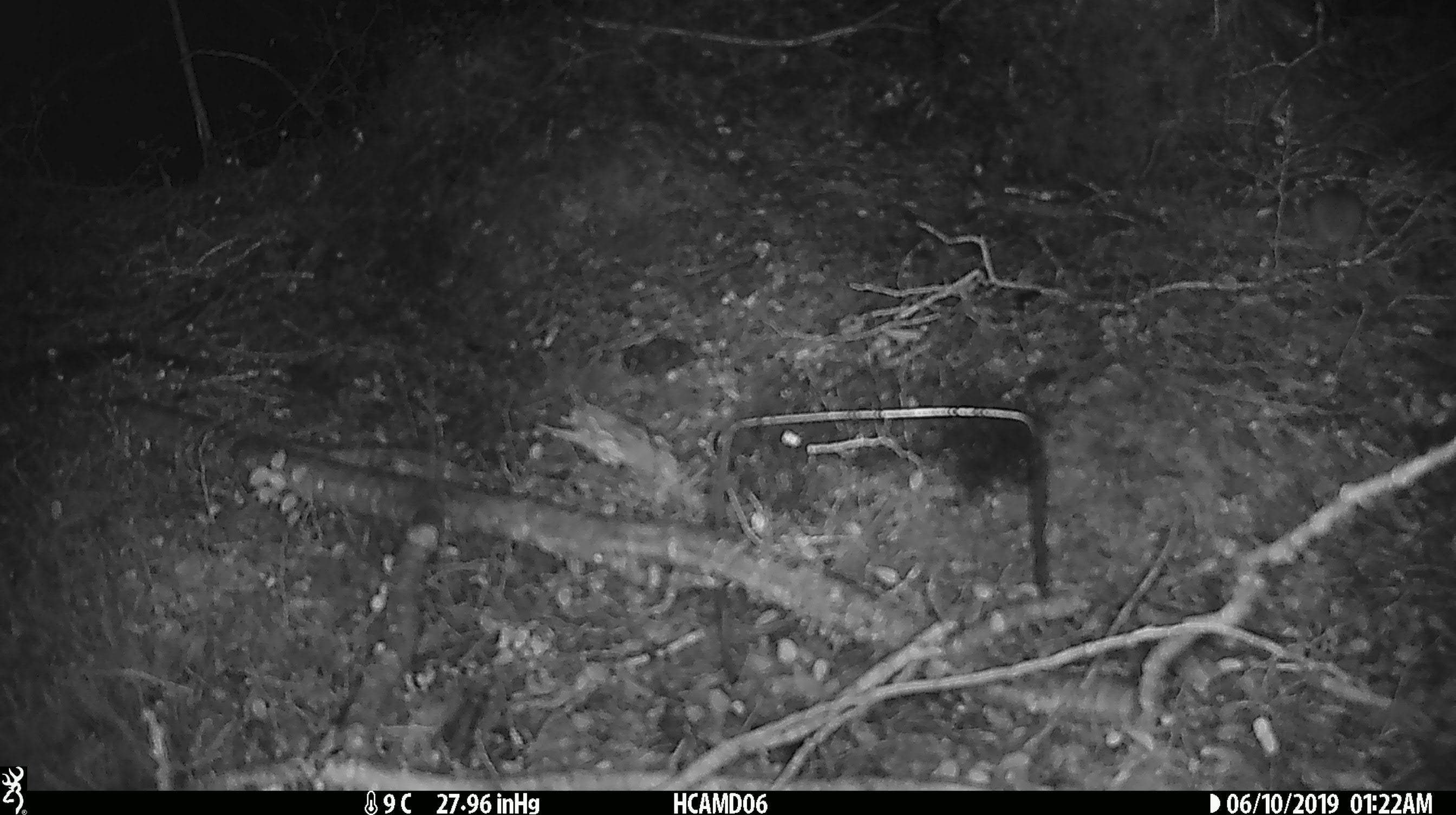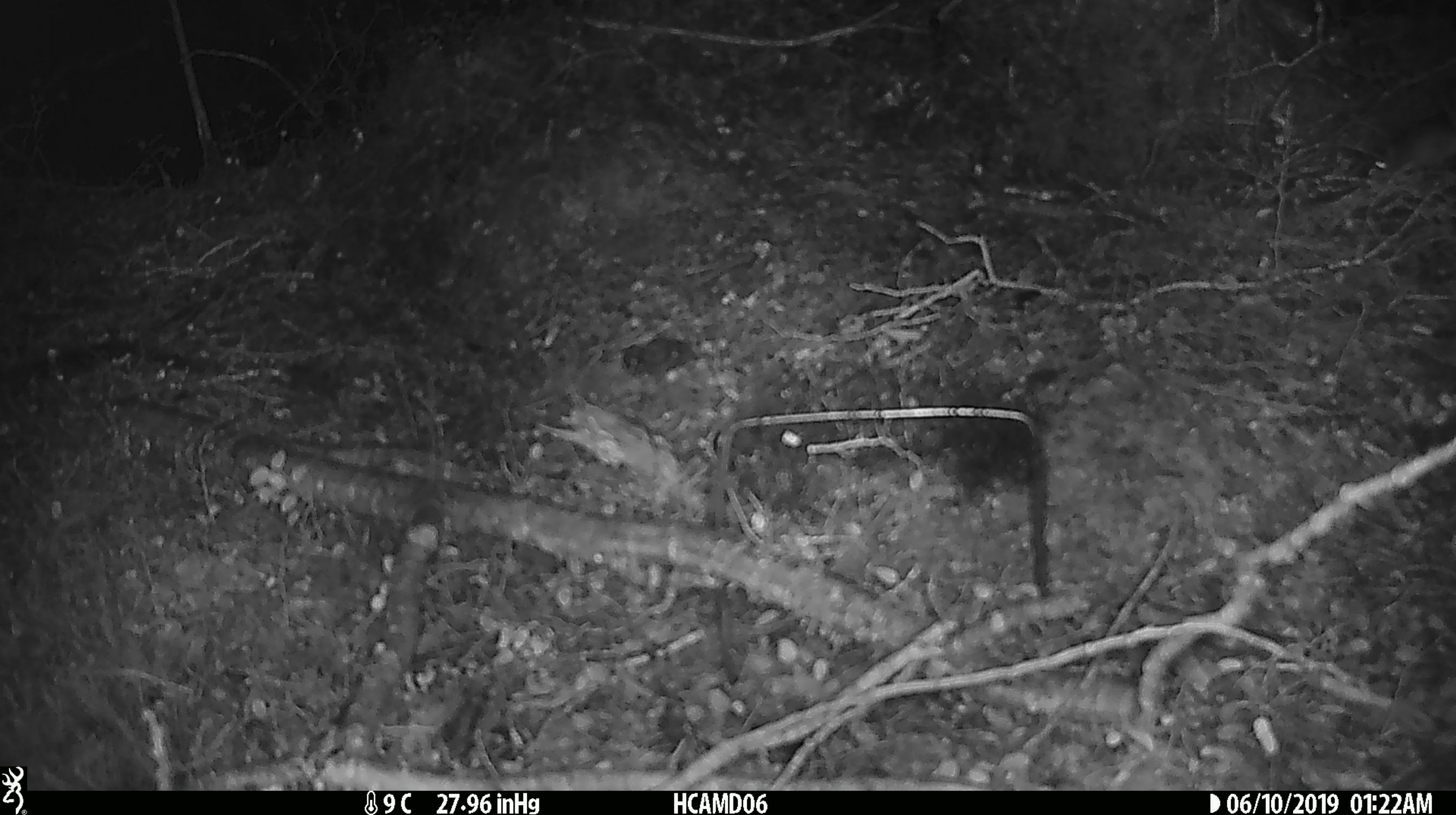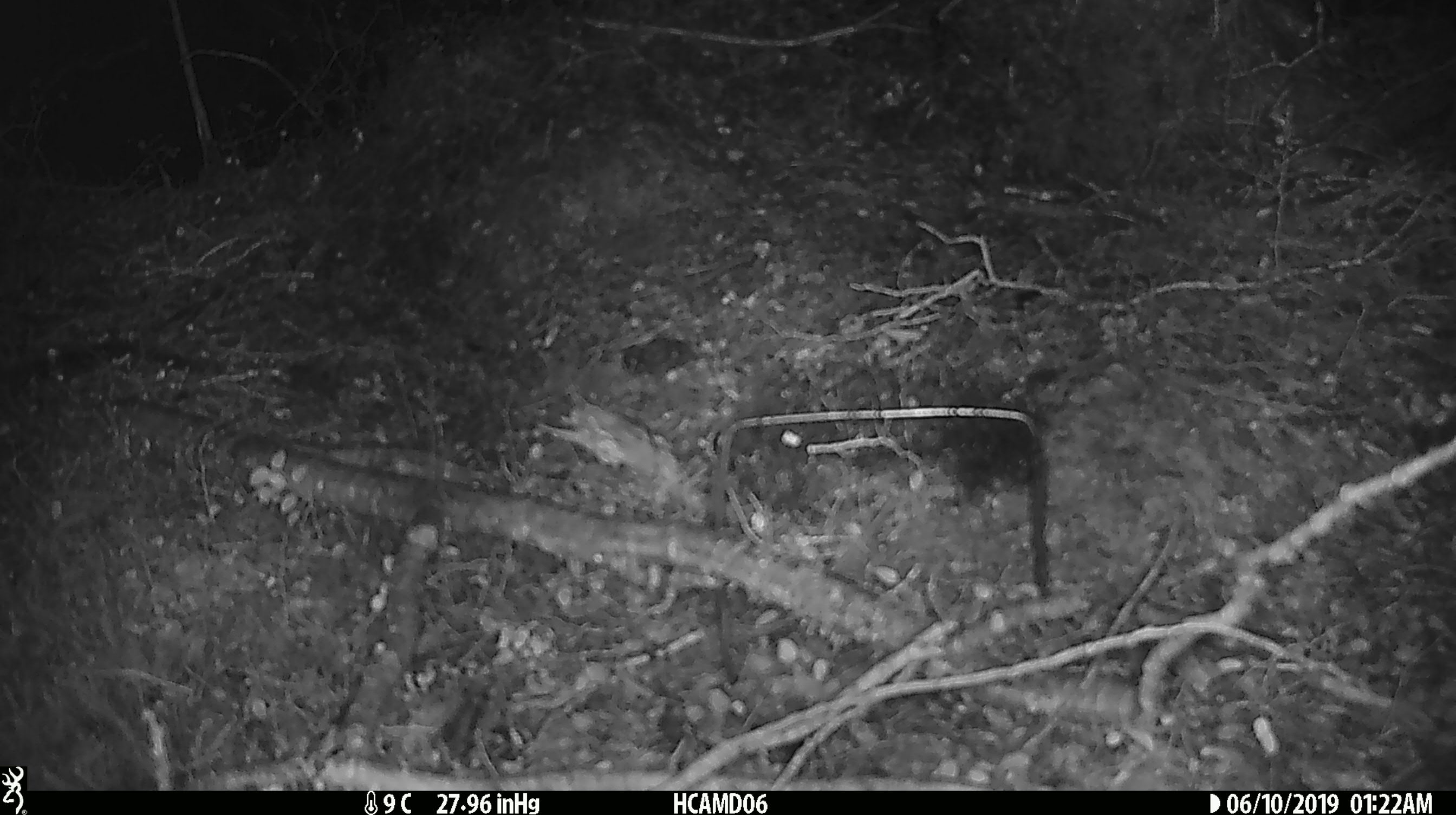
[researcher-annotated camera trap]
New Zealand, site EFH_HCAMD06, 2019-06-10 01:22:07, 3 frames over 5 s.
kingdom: Animalia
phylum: Chordata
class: Mammalia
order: Rodentia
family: Muridae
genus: Mus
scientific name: Mus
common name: mouse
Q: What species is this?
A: Mouse (Mus).